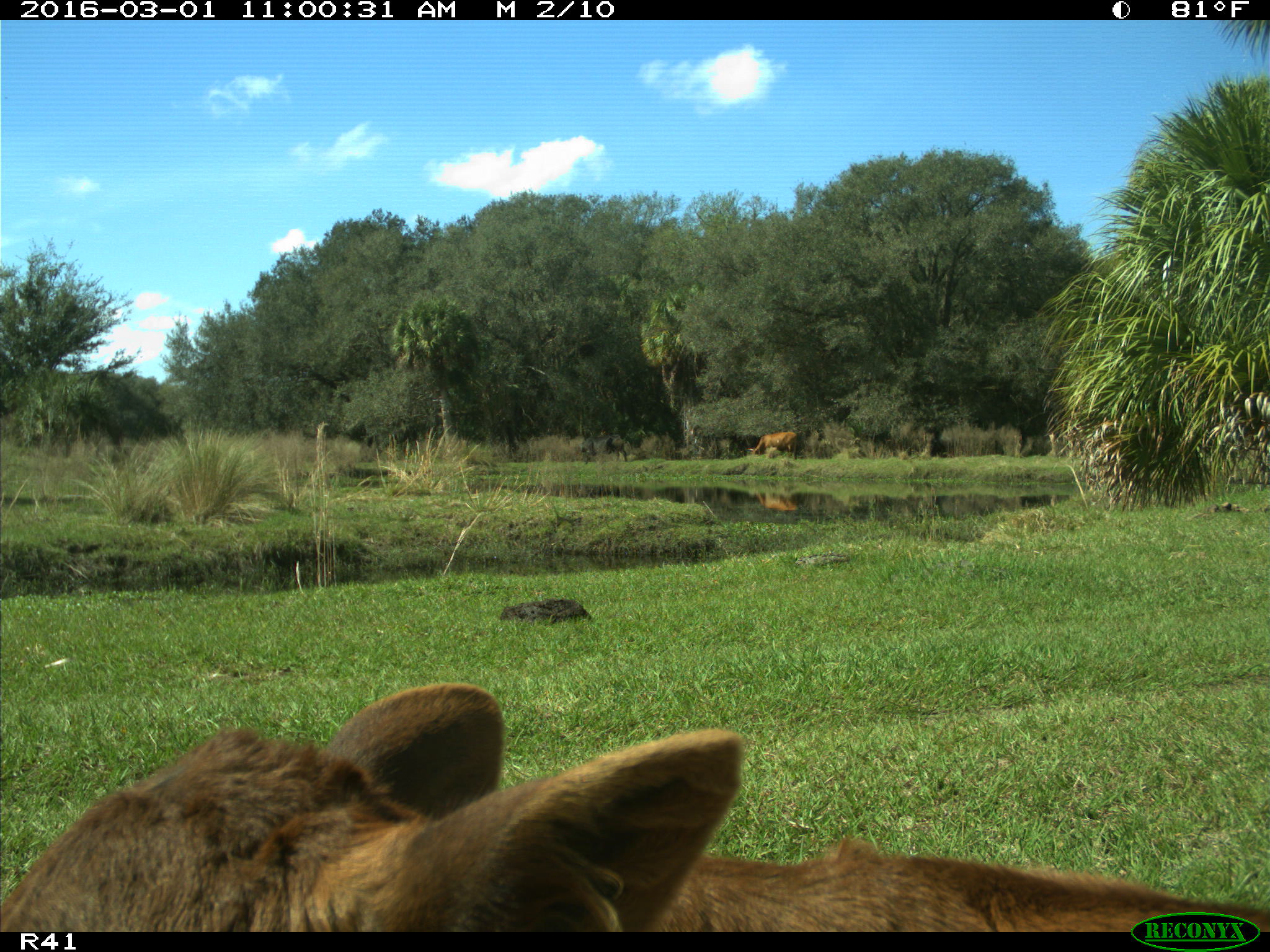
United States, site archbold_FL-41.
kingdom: Animalia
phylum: Chordata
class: Mammalia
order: Artiodactyla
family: Bovidae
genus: Bos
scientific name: Bos taurus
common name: domestic cow